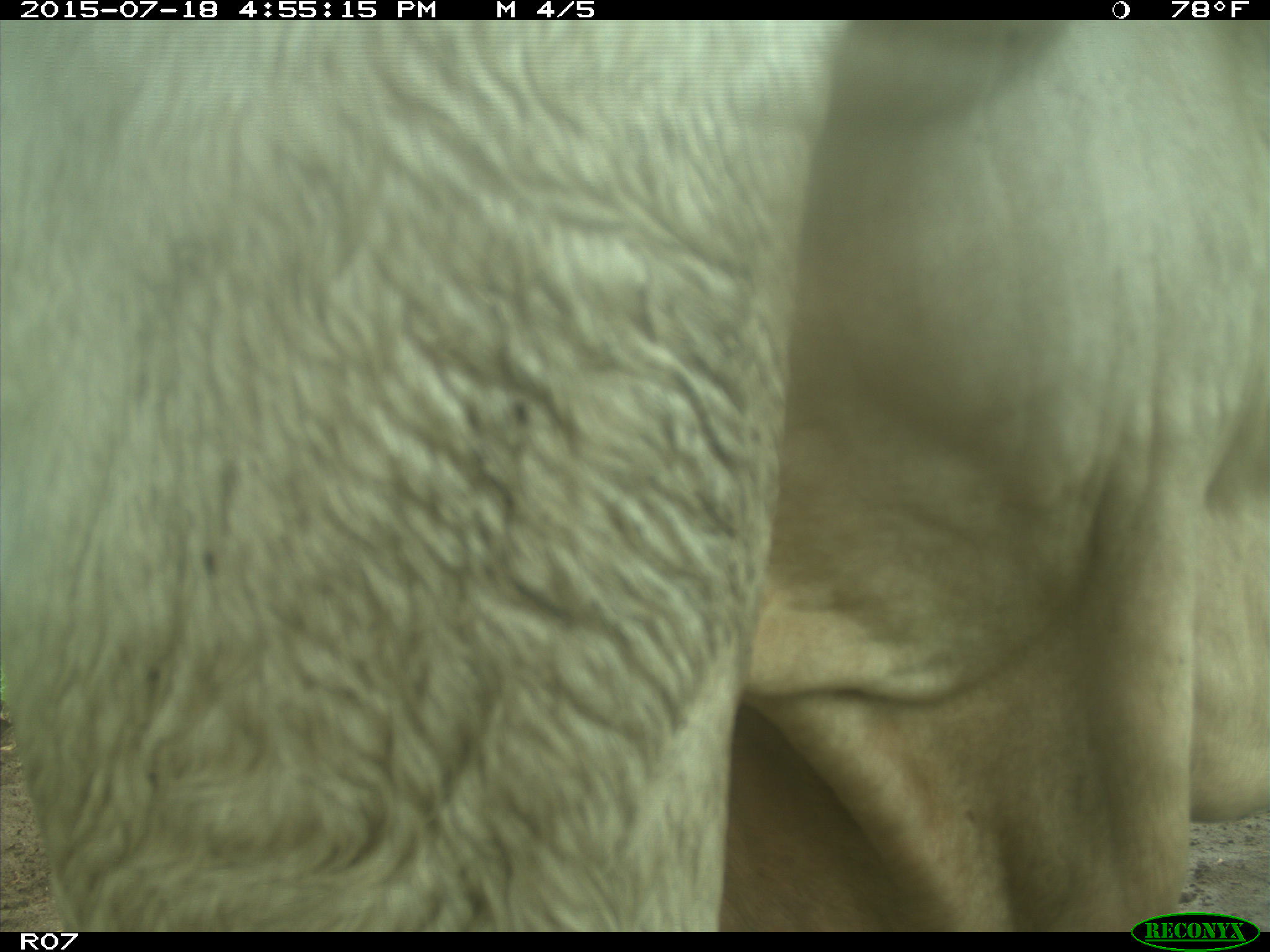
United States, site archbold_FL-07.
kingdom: Animalia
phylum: Chordata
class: Mammalia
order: Artiodactyla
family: Bovidae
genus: Bos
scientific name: Bos taurus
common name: domestic cow